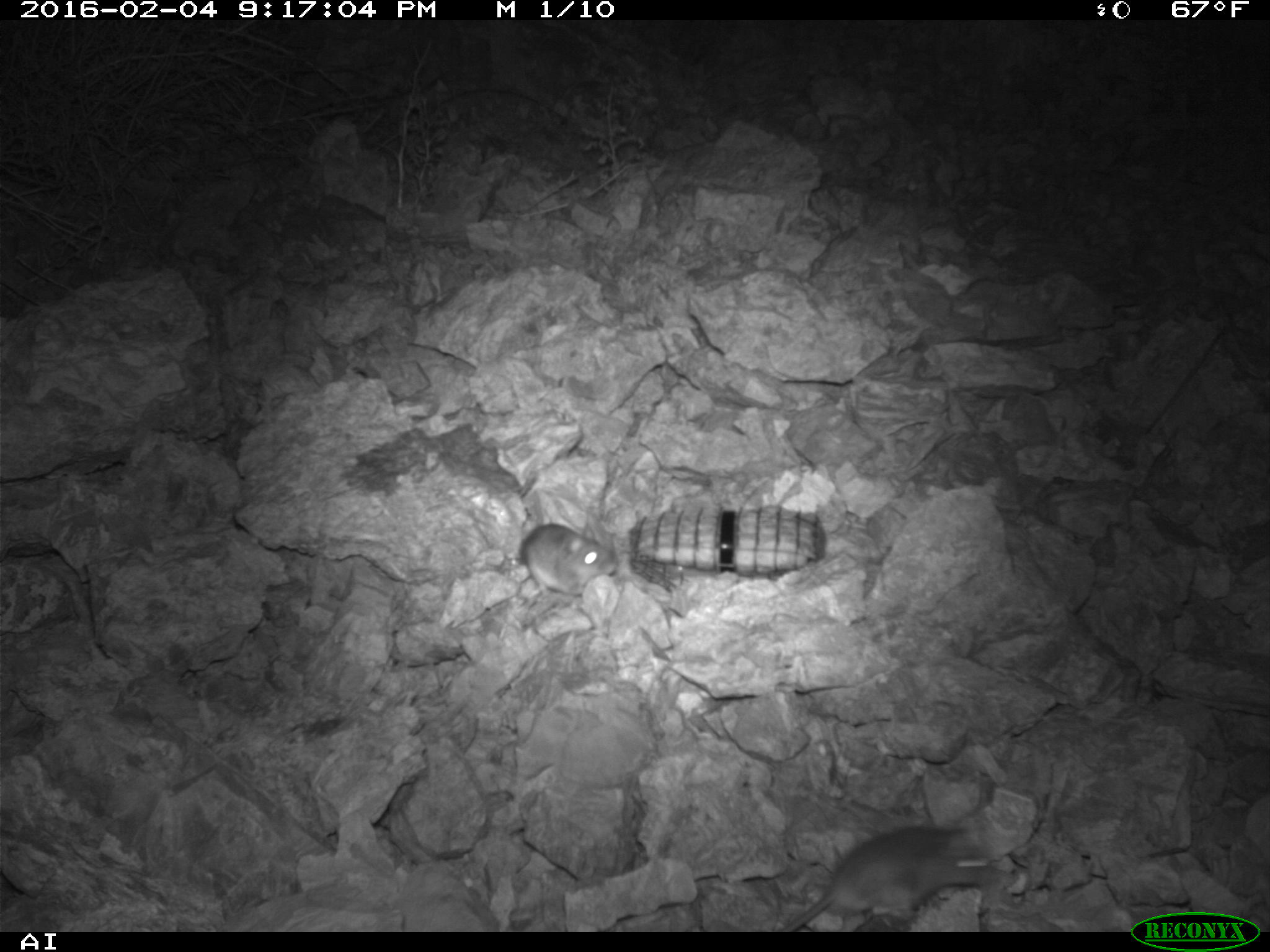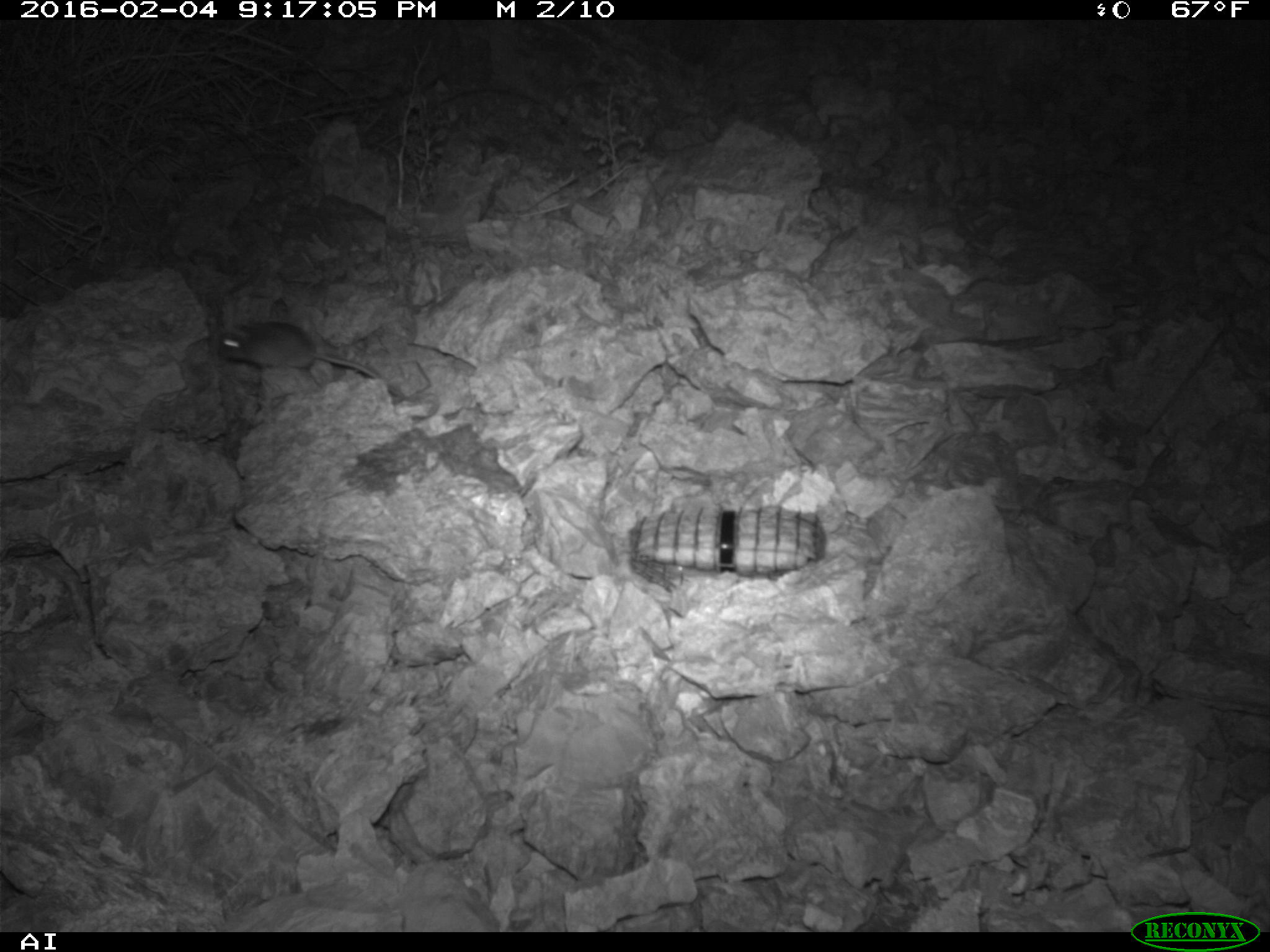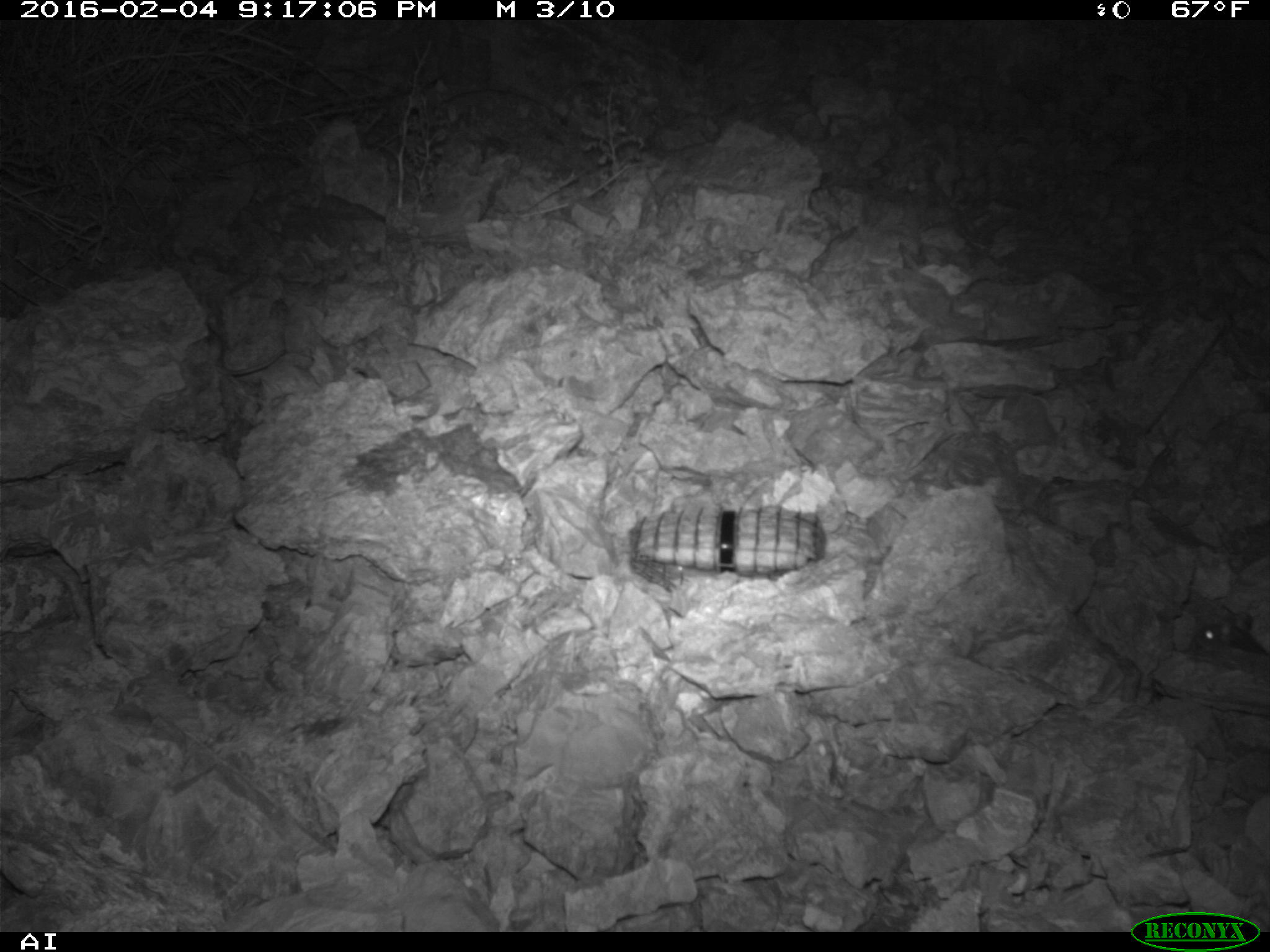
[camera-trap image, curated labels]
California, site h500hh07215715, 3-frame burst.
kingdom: Animalia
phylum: Chordata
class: Mammalia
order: Rodentia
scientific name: Rodentia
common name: rodent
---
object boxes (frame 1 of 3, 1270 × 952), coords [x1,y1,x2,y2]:
rodent: [775,822,994,932]; [521,522,616,597]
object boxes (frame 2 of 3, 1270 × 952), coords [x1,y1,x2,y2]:
rodent: [217,319,401,399]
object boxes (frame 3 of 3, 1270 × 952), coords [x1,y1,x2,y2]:
rodent: [1194,604,1264,653]